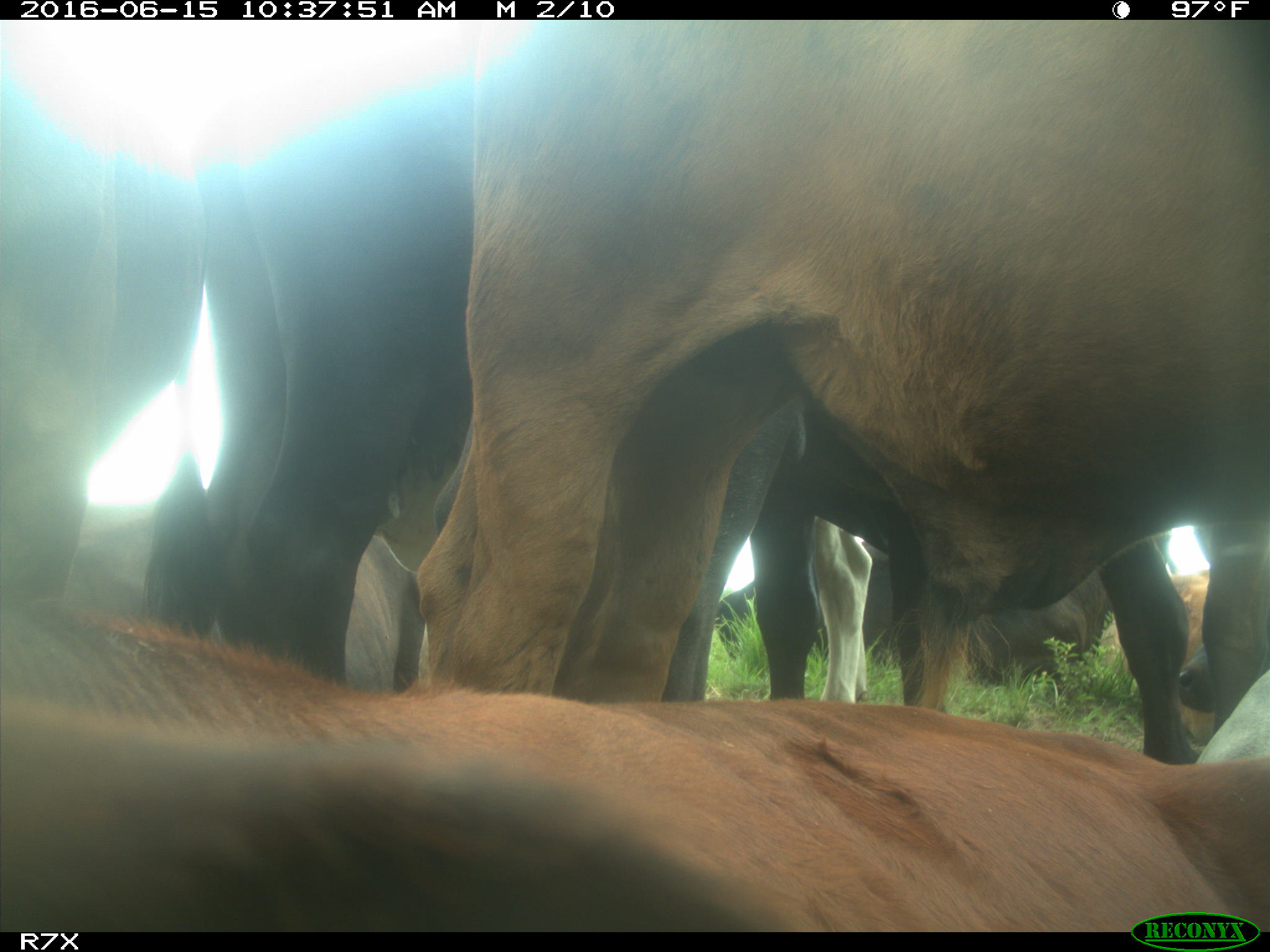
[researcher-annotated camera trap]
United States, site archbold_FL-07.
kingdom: Animalia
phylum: Chordata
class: Mammalia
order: Artiodactyla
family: Bovidae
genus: Bos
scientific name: Bos taurus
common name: domestic cow